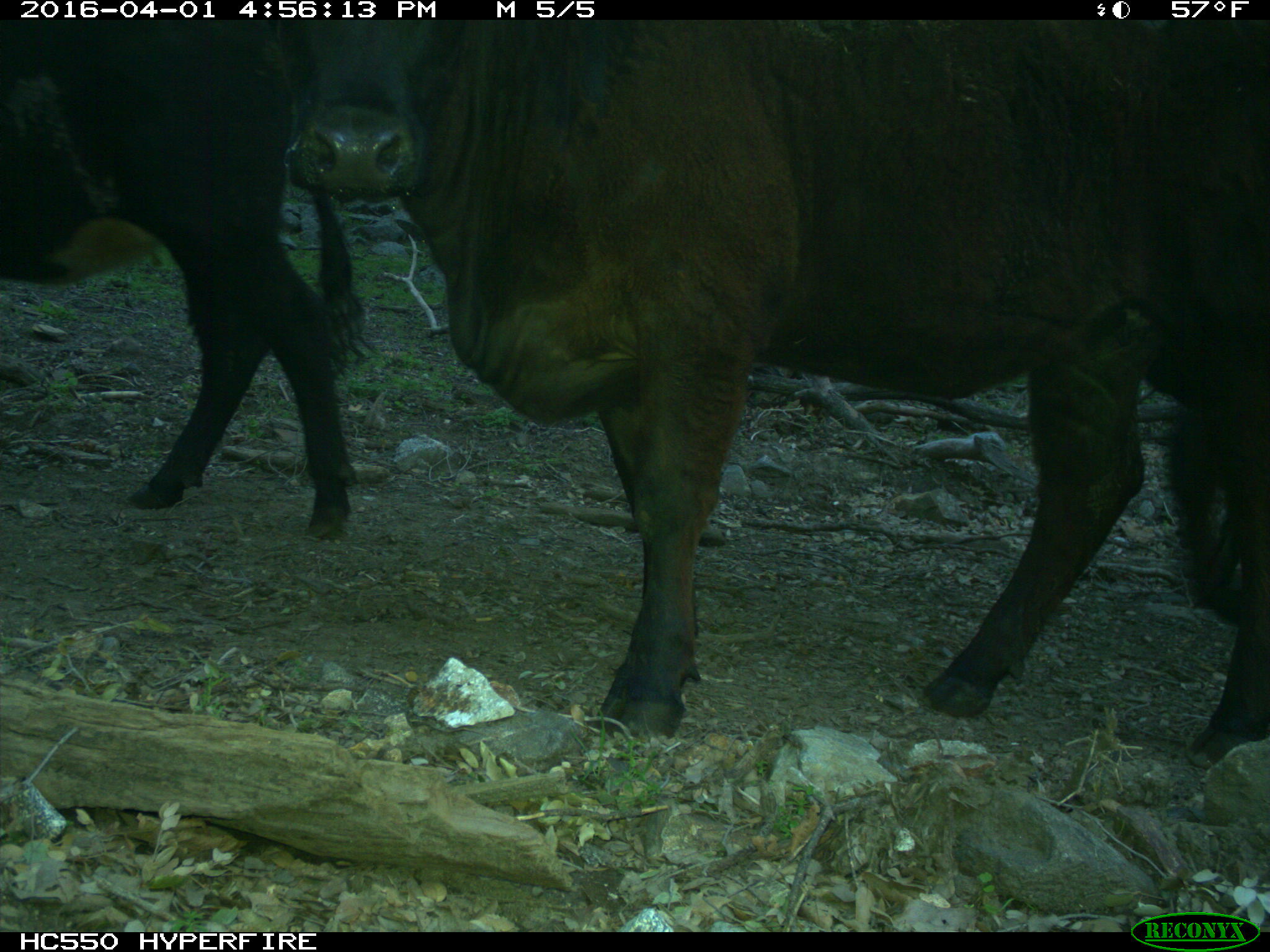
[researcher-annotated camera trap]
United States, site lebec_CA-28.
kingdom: Animalia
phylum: Chordata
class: Mammalia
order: Artiodactyla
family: Bovidae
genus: Bos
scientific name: Bos taurus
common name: domestic cow